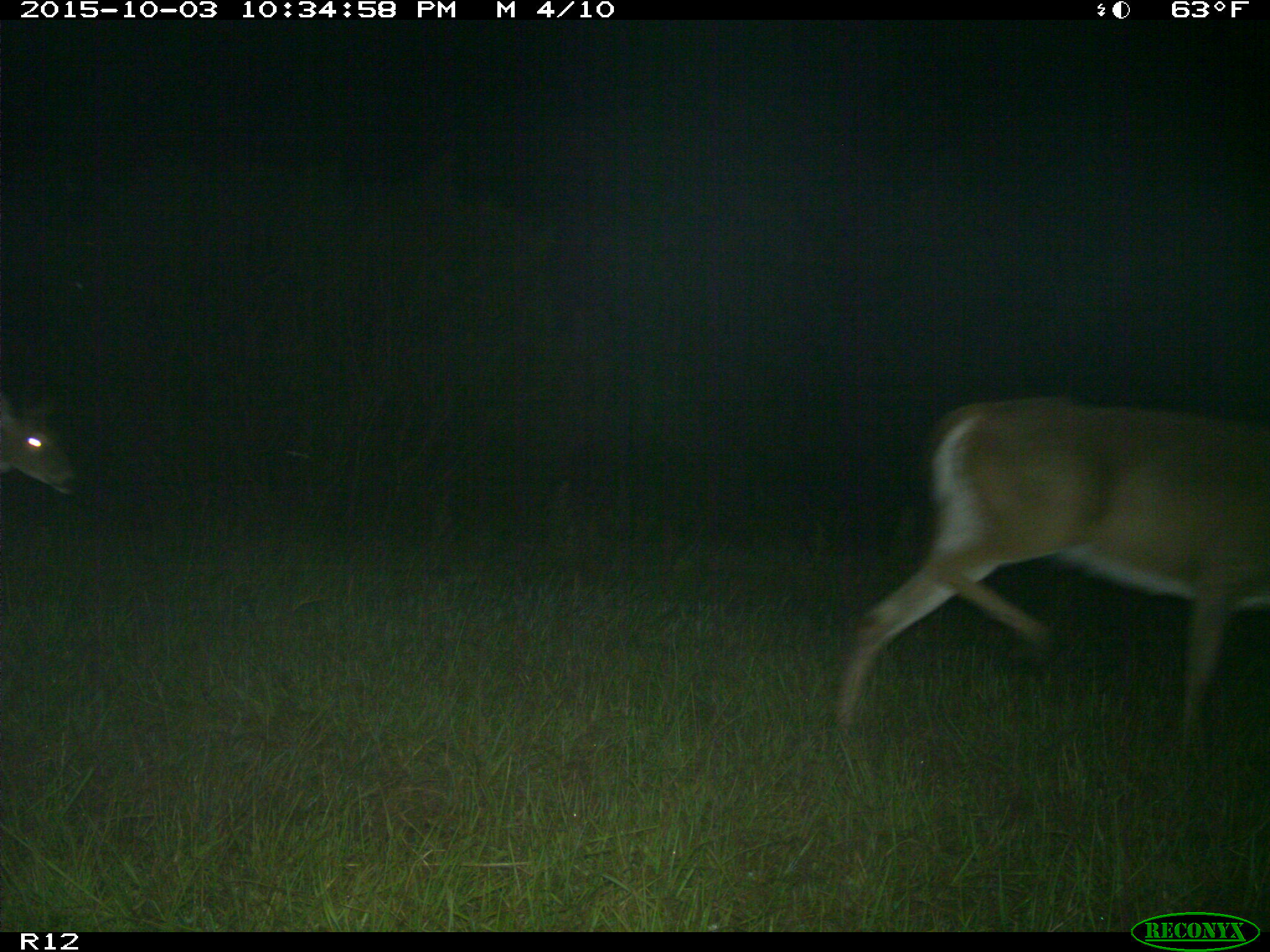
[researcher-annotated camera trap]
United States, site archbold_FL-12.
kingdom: Animalia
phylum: Chordata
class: Mammalia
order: Artiodactyla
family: Cervidae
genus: Odocoileus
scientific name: Odocoileus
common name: deer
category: unidentified deer